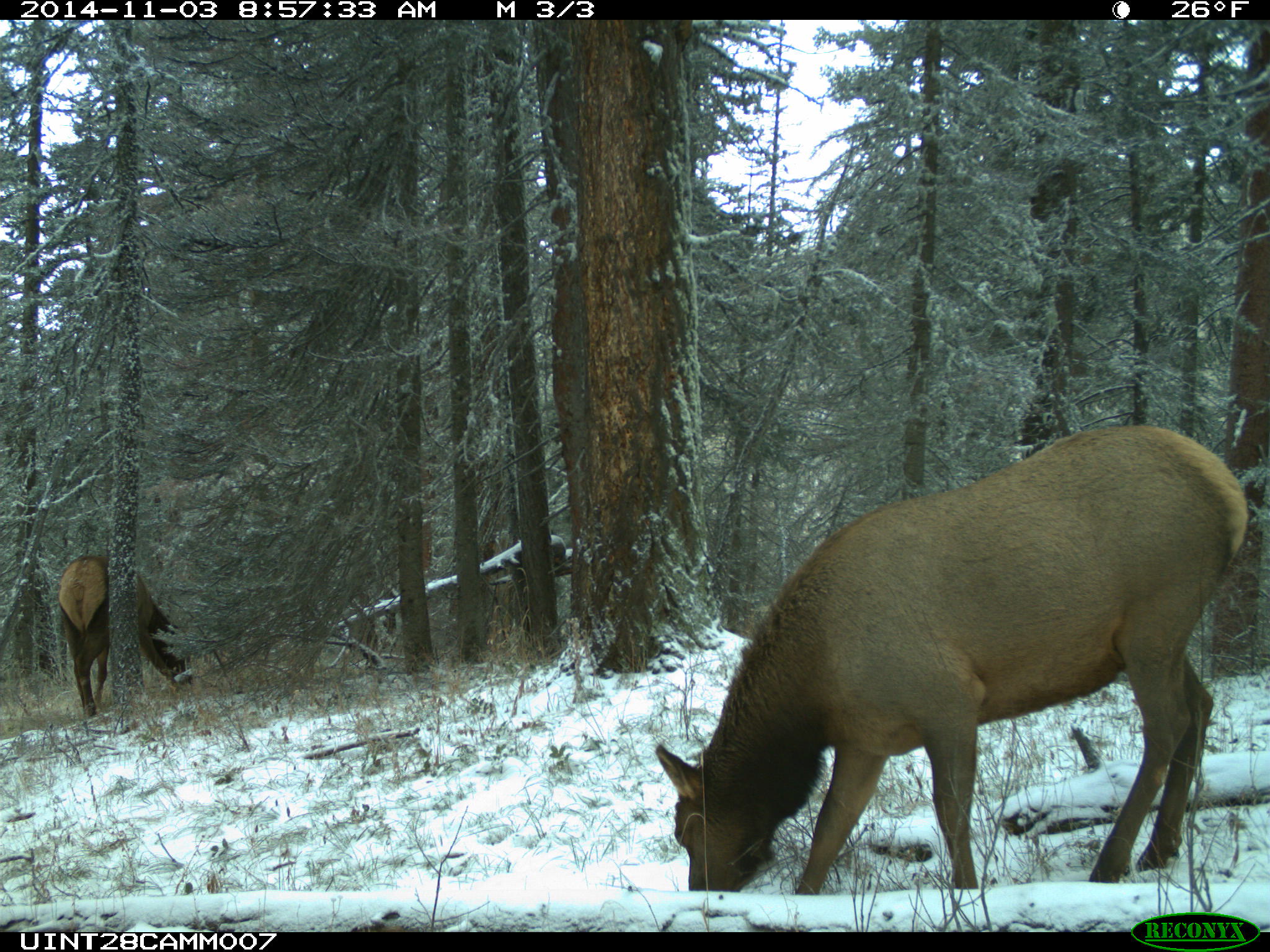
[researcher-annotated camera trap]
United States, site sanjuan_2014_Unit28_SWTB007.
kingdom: Animalia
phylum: Chordata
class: Mammalia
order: Artiodactyla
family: Cervidae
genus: Cervus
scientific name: Cervus elaphus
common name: red deer